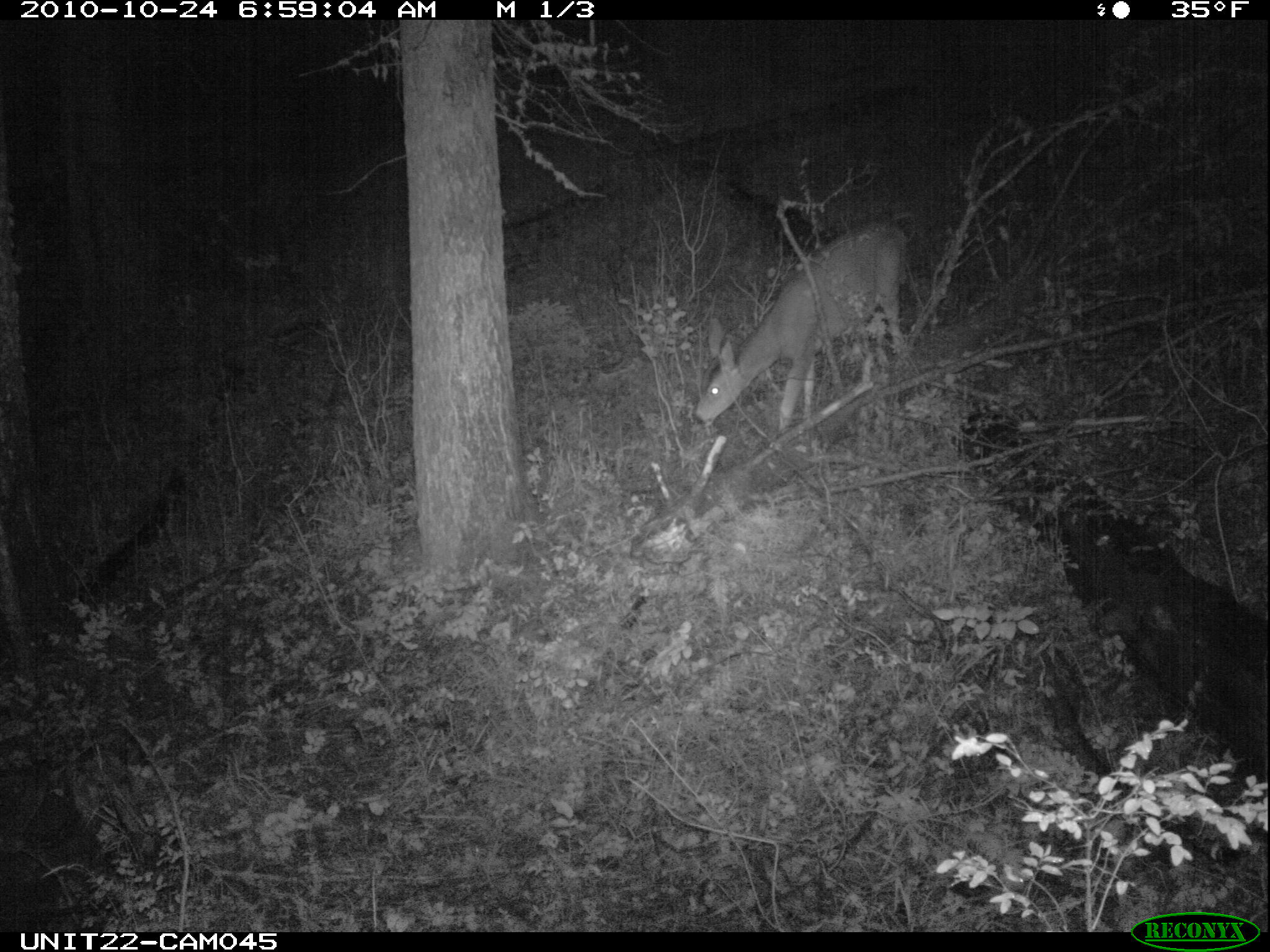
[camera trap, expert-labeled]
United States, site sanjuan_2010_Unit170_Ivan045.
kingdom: Animalia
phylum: Chordata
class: Mammalia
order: Artiodactyla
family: Cervidae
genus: Odocoileus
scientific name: Odocoileus hemionus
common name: mule deer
Odocoileus hemionus (mule deer).